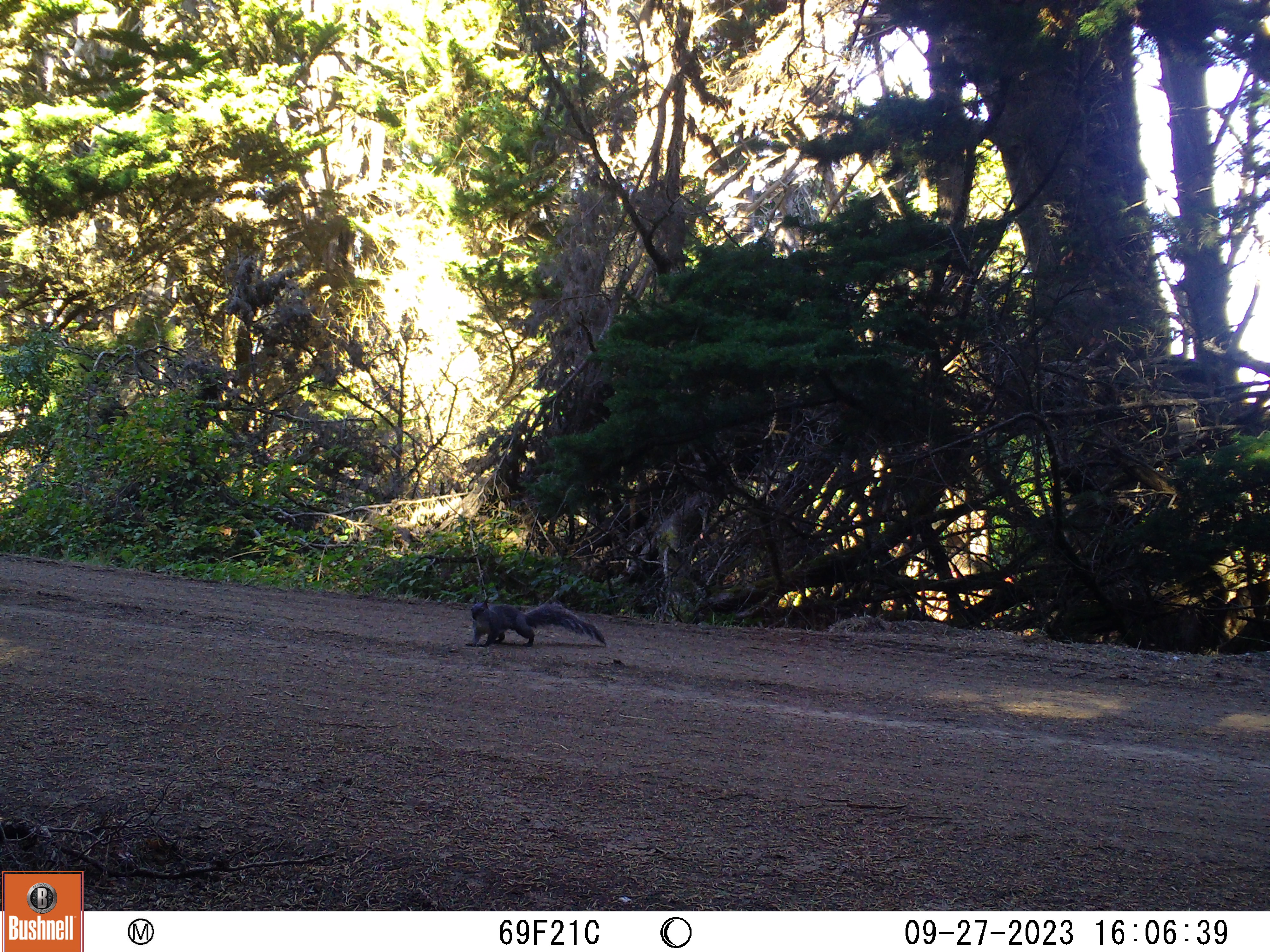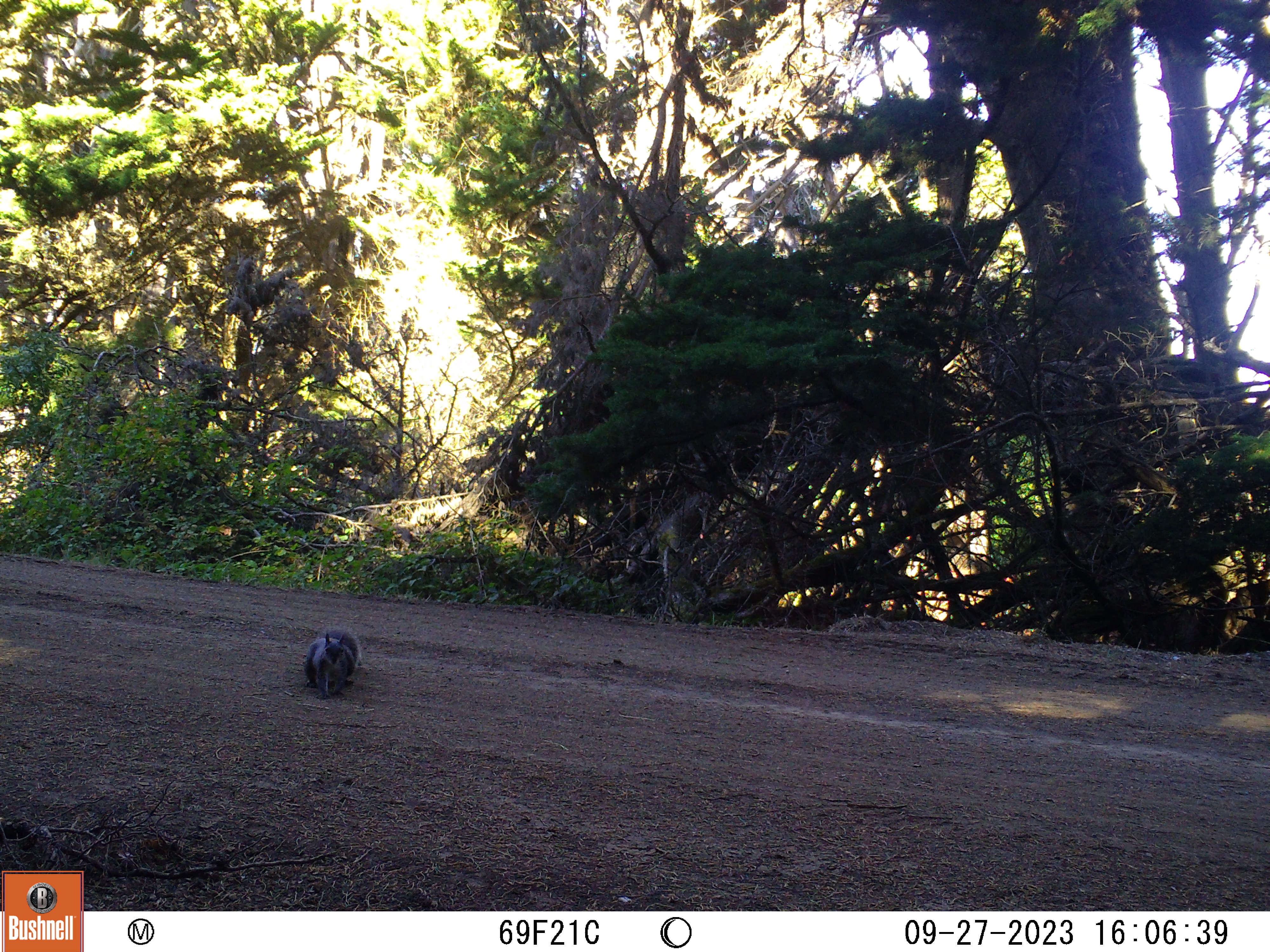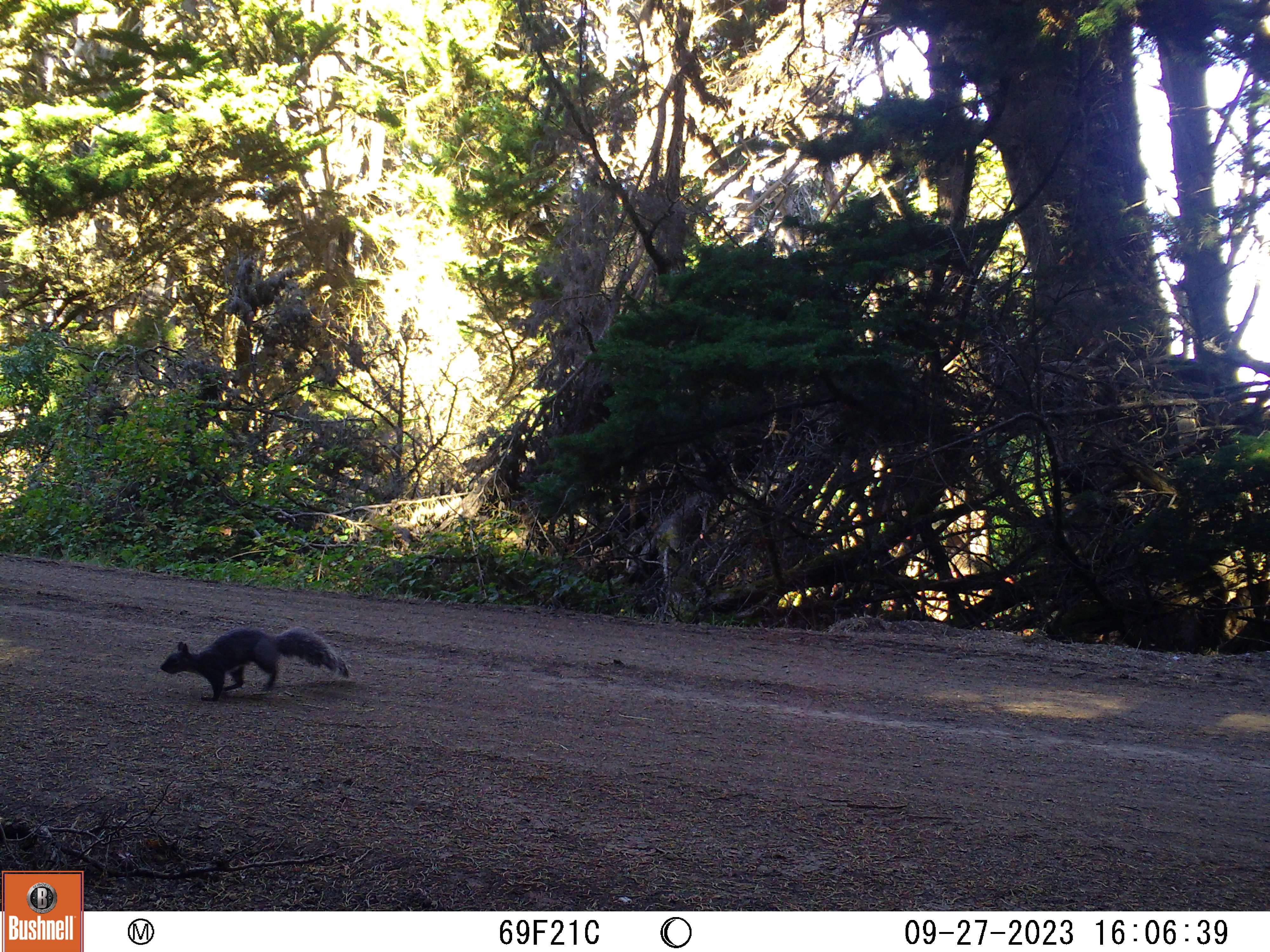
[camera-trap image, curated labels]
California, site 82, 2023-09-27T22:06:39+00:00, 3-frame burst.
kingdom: Animalia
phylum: Chordata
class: Mammalia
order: Rodentia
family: Sciuridae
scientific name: Sciuridae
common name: squirrel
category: unknown squirrel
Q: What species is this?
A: Unknown squirrel (squirrel) (Sciuridae).